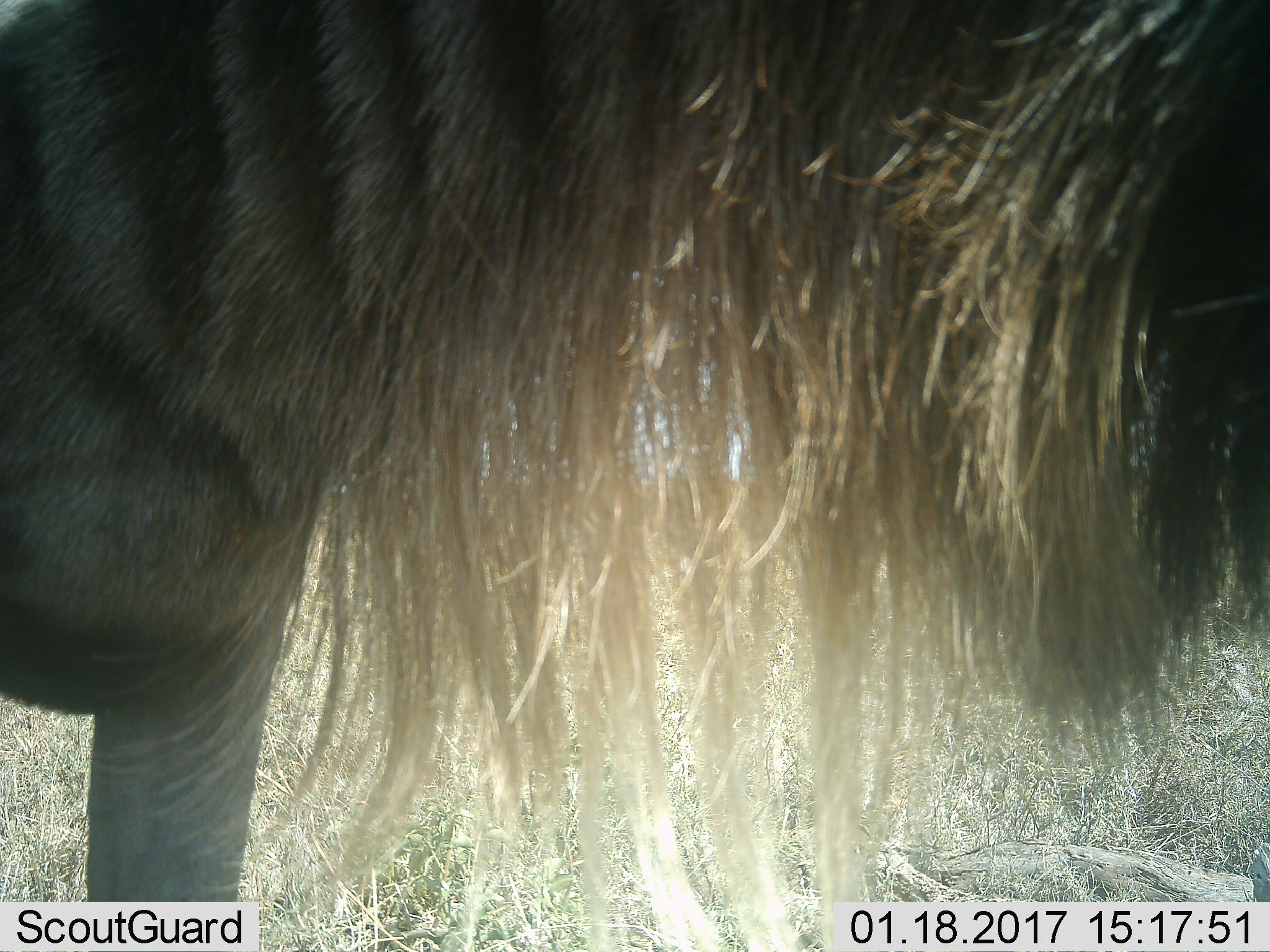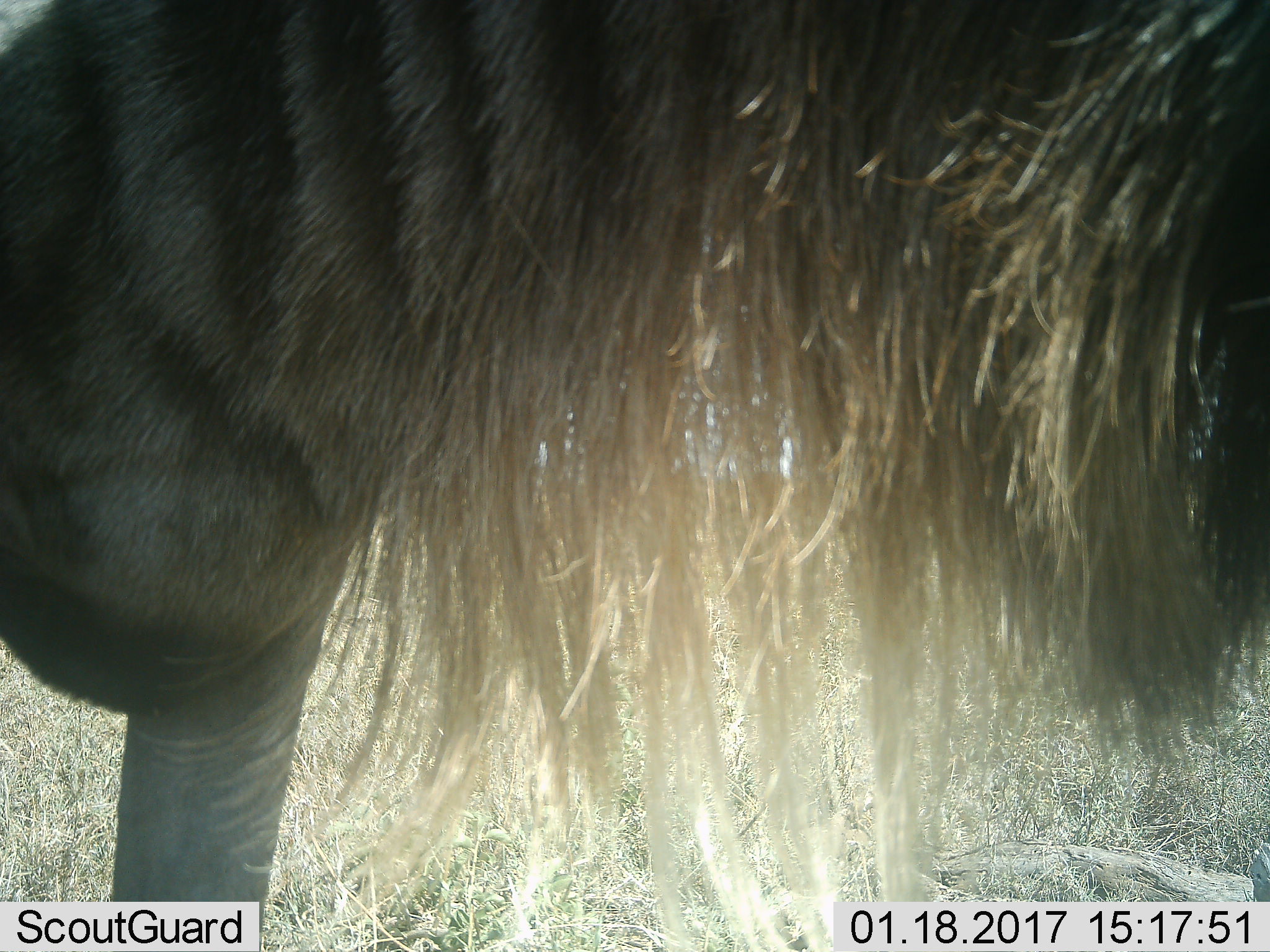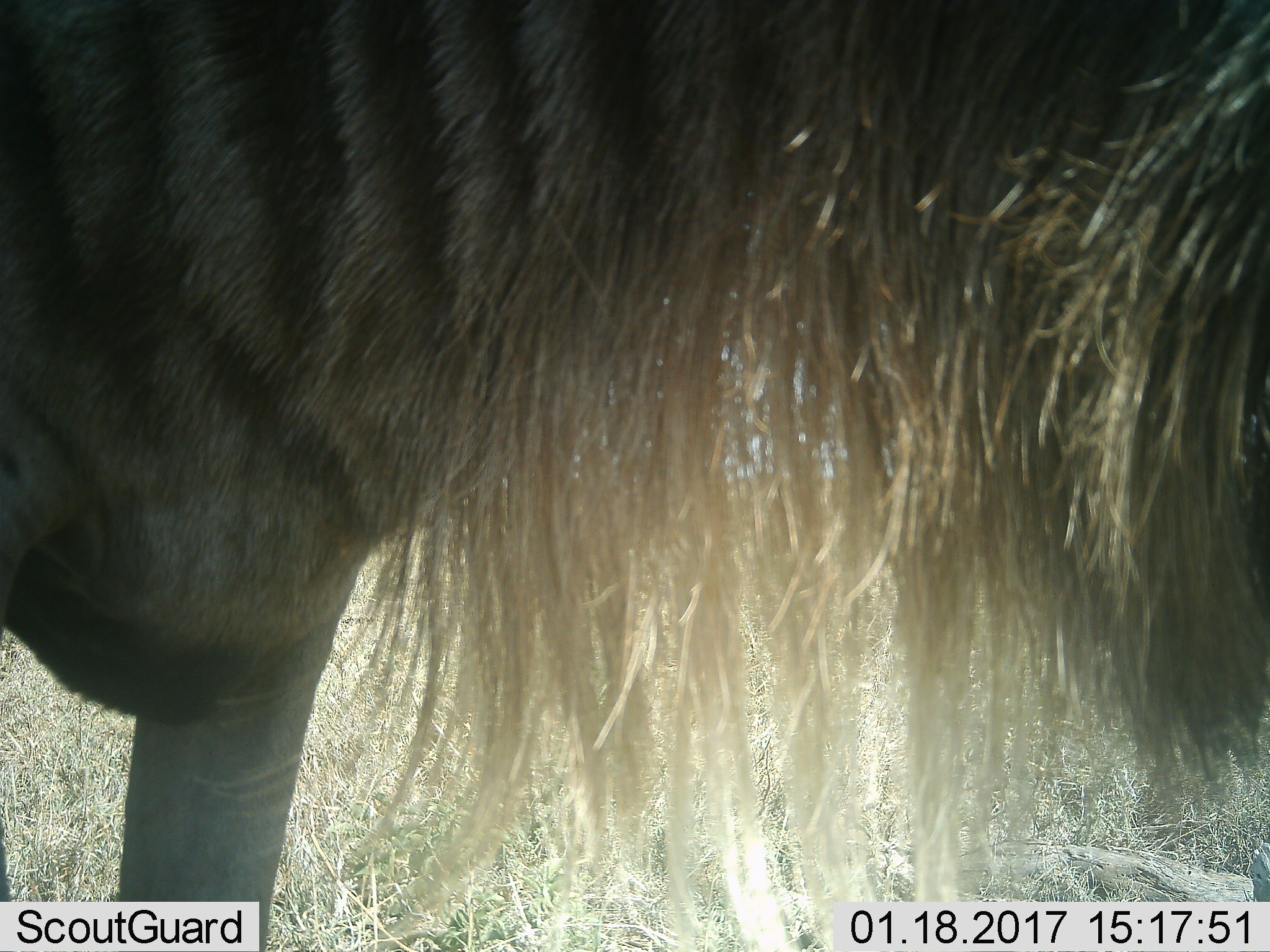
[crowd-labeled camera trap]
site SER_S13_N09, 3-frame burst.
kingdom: Animalia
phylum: Chordata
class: Mammalia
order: Artiodactyla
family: Bovidae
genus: Connochaetes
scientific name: Connochaetes taurinus taurinus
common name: blue wildebeest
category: wildebeestblue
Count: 1.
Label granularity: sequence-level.